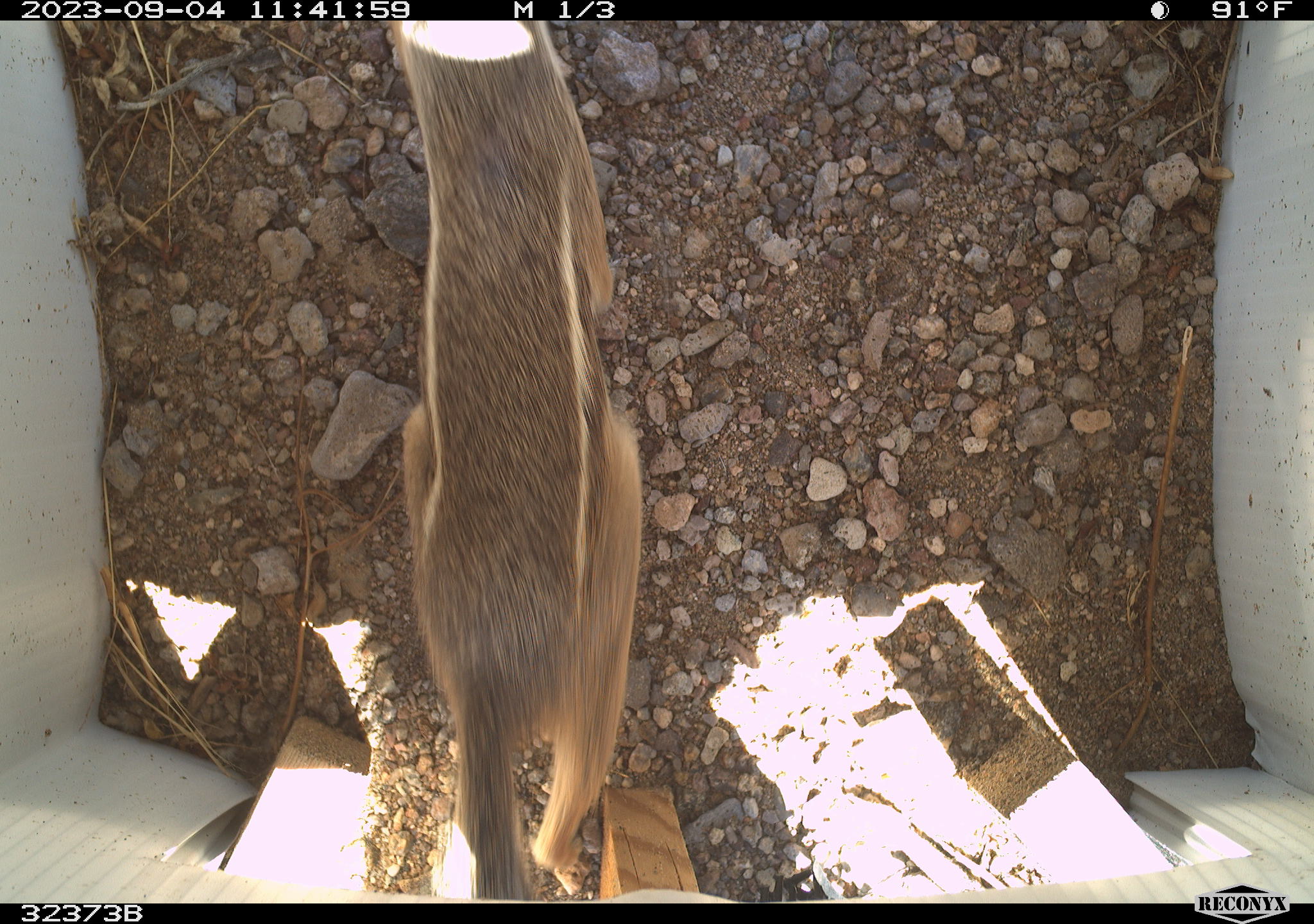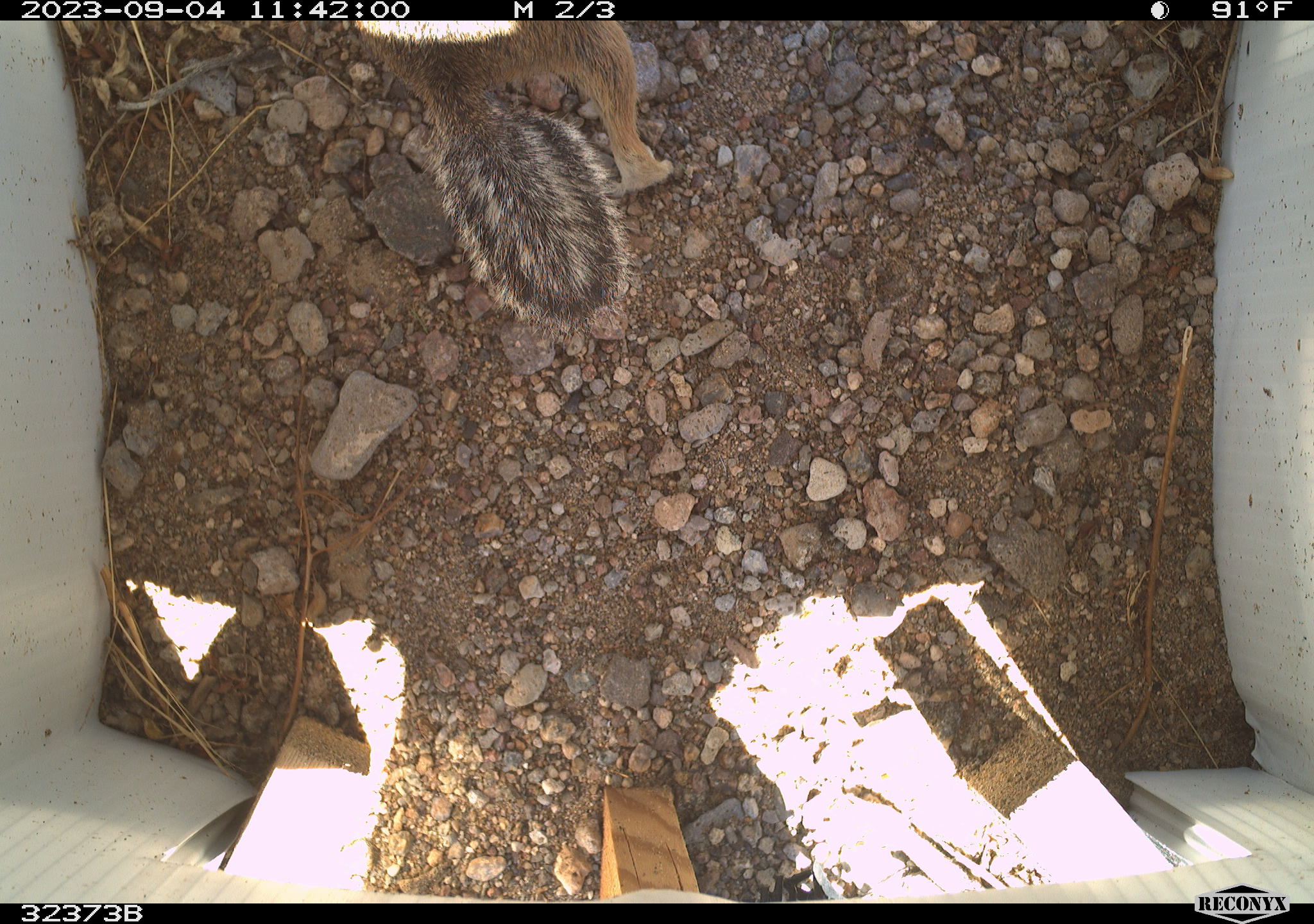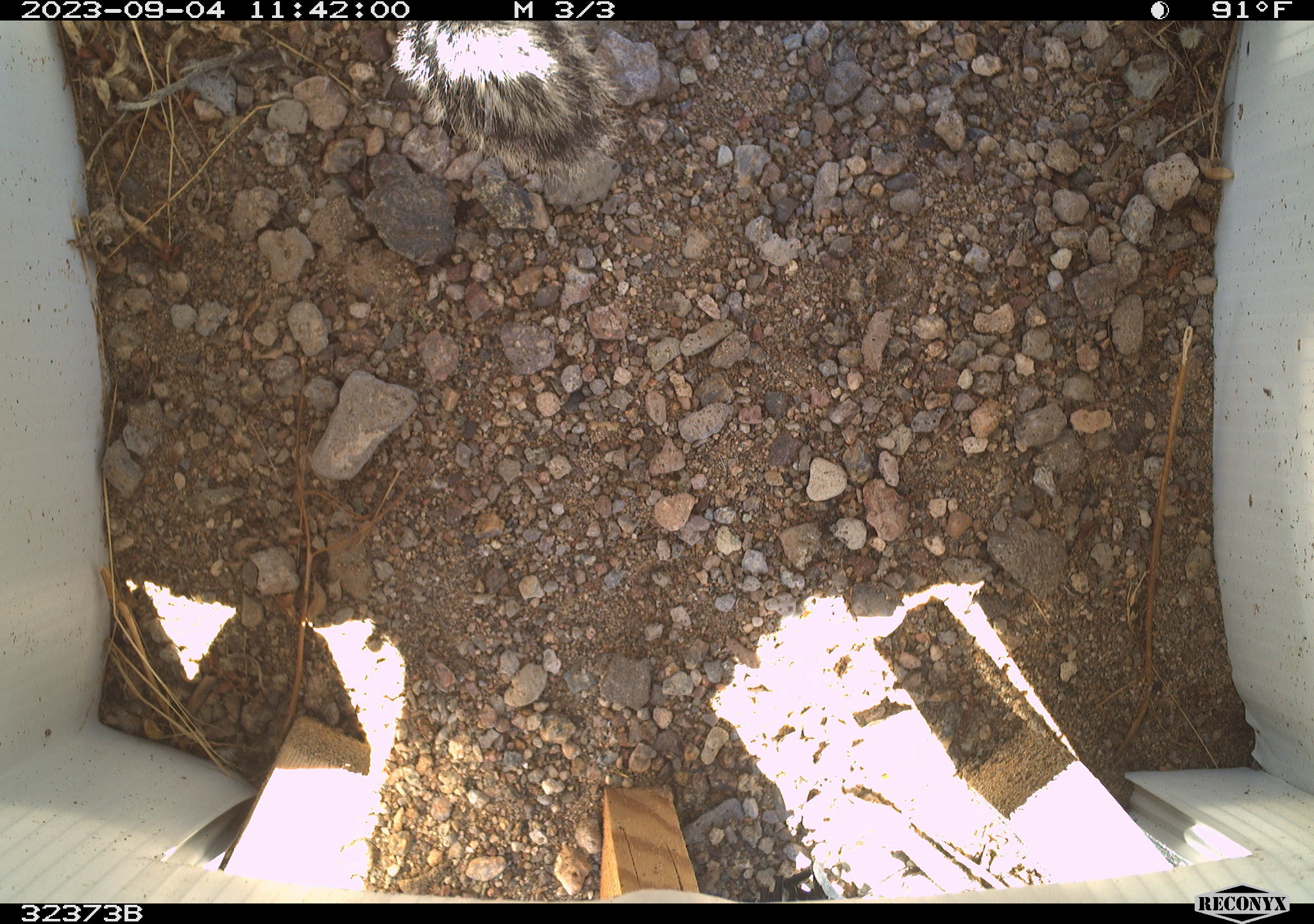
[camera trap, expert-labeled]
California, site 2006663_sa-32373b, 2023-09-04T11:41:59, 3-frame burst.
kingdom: Animalia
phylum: Chordata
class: Mammalia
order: Rodentia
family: Sciuridae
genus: Ammospermophilus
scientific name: Ammospermophilus leucurus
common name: white-tailed antelope squirrel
White-tailed antelope squirrel (Ammospermophilus leucurus).